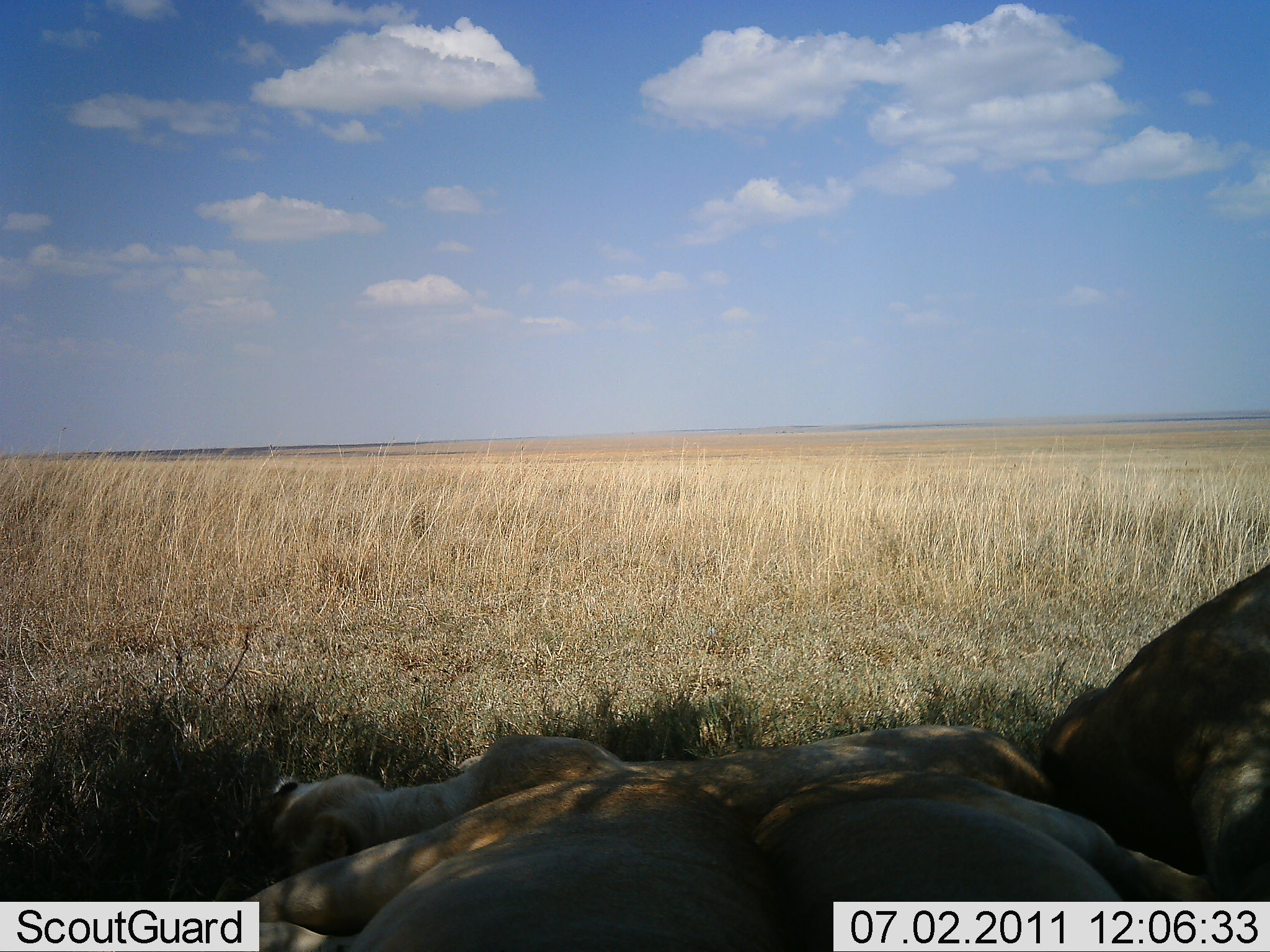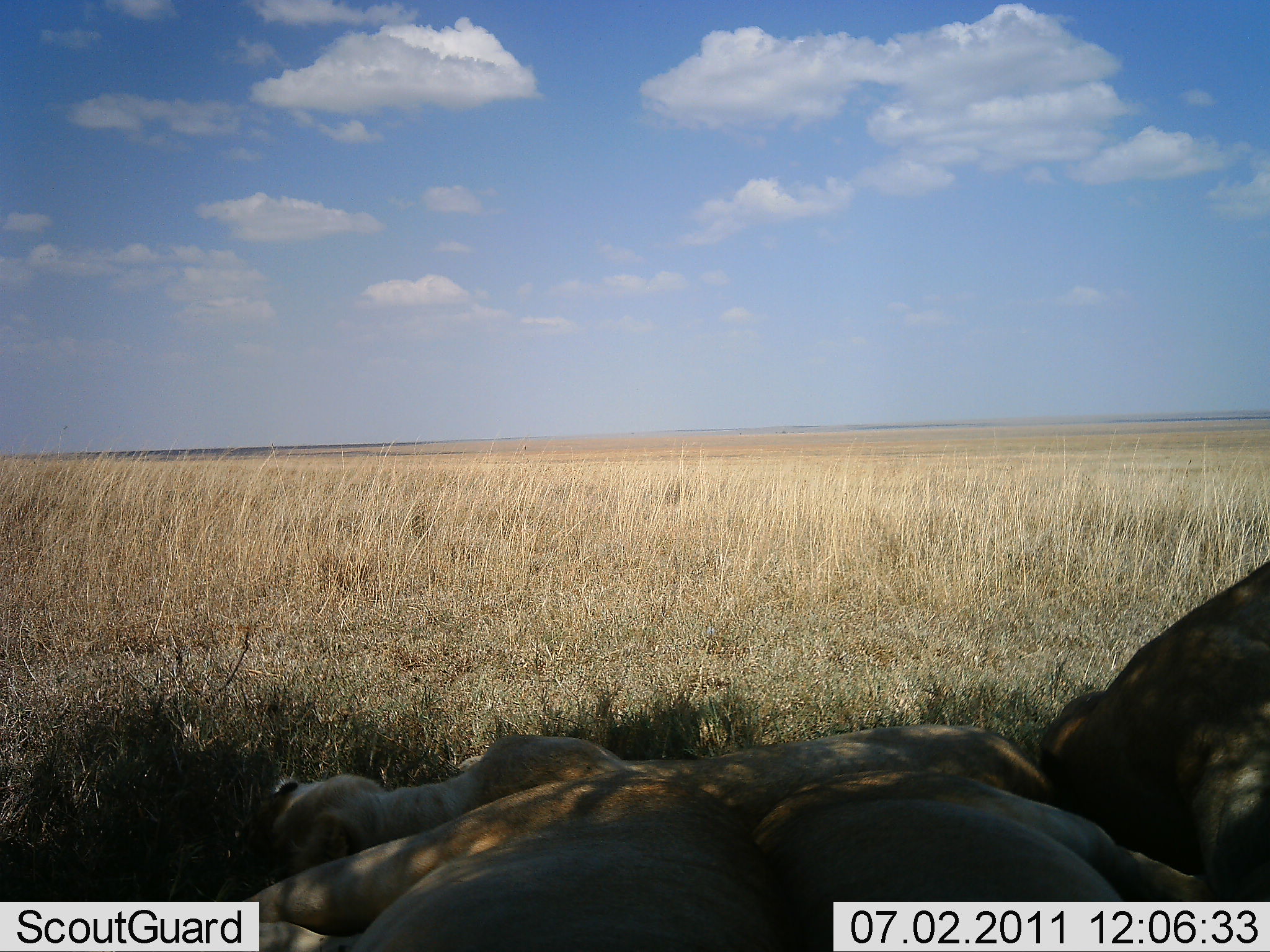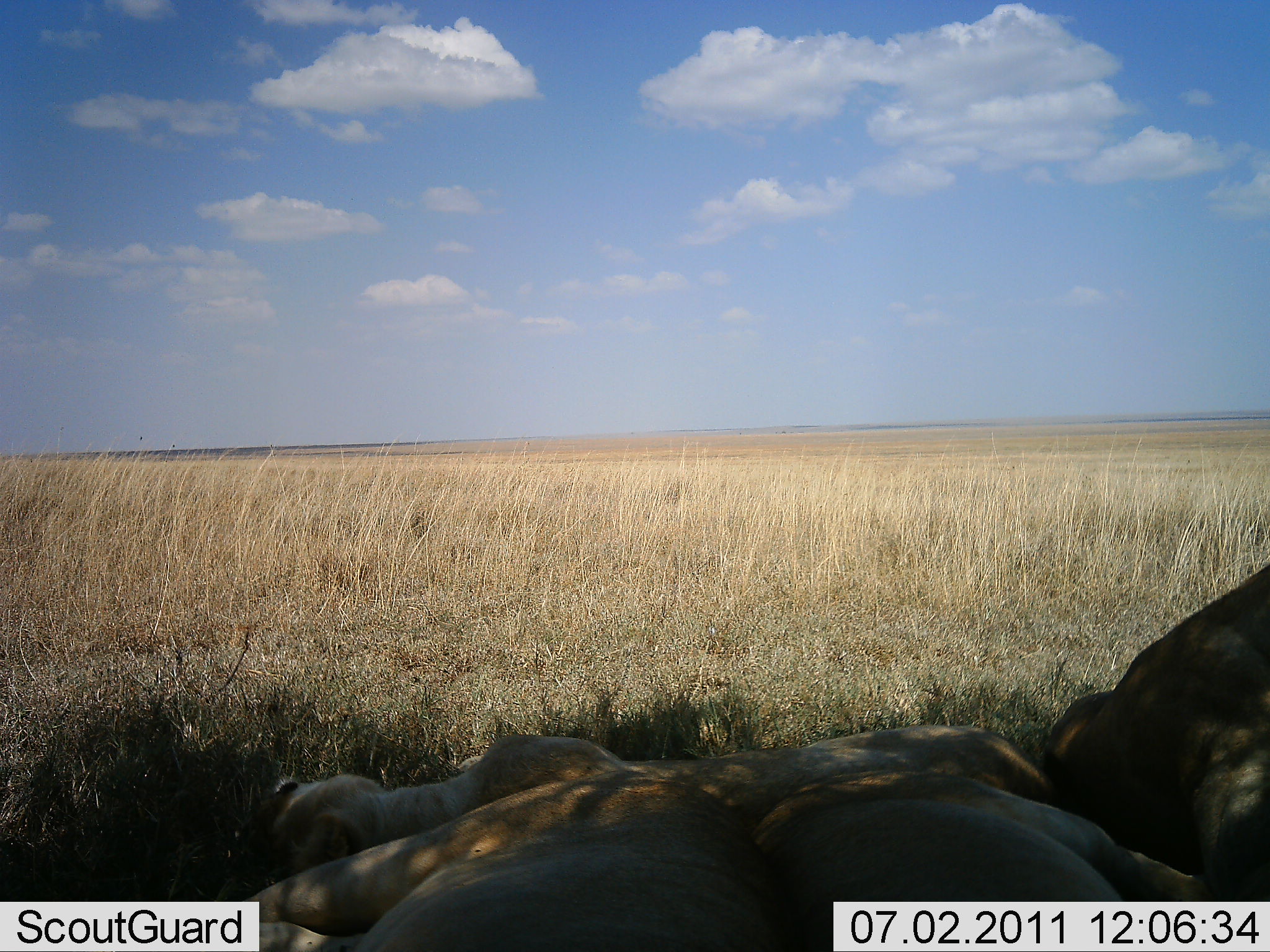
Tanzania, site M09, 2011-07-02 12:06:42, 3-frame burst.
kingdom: Animalia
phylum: Chordata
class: Mammalia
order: Carnivora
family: Felidae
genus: Panthera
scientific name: Panthera leo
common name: lion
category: lionfemale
Lionfemale (lion) (Panthera leo), count 3. Behavior (volunteer vote fractions): standing 0%, resting 100%, moving 7%, interacting 0%. Young present (vote fraction): 21%. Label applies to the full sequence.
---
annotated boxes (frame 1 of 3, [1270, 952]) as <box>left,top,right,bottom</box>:
group: <box>246,566,1270,952</box>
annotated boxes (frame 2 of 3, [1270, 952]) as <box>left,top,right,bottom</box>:
group: <box>203,559,1270,951</box>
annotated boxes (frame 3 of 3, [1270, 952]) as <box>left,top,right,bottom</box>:
group: <box>203,559,1270,952</box>